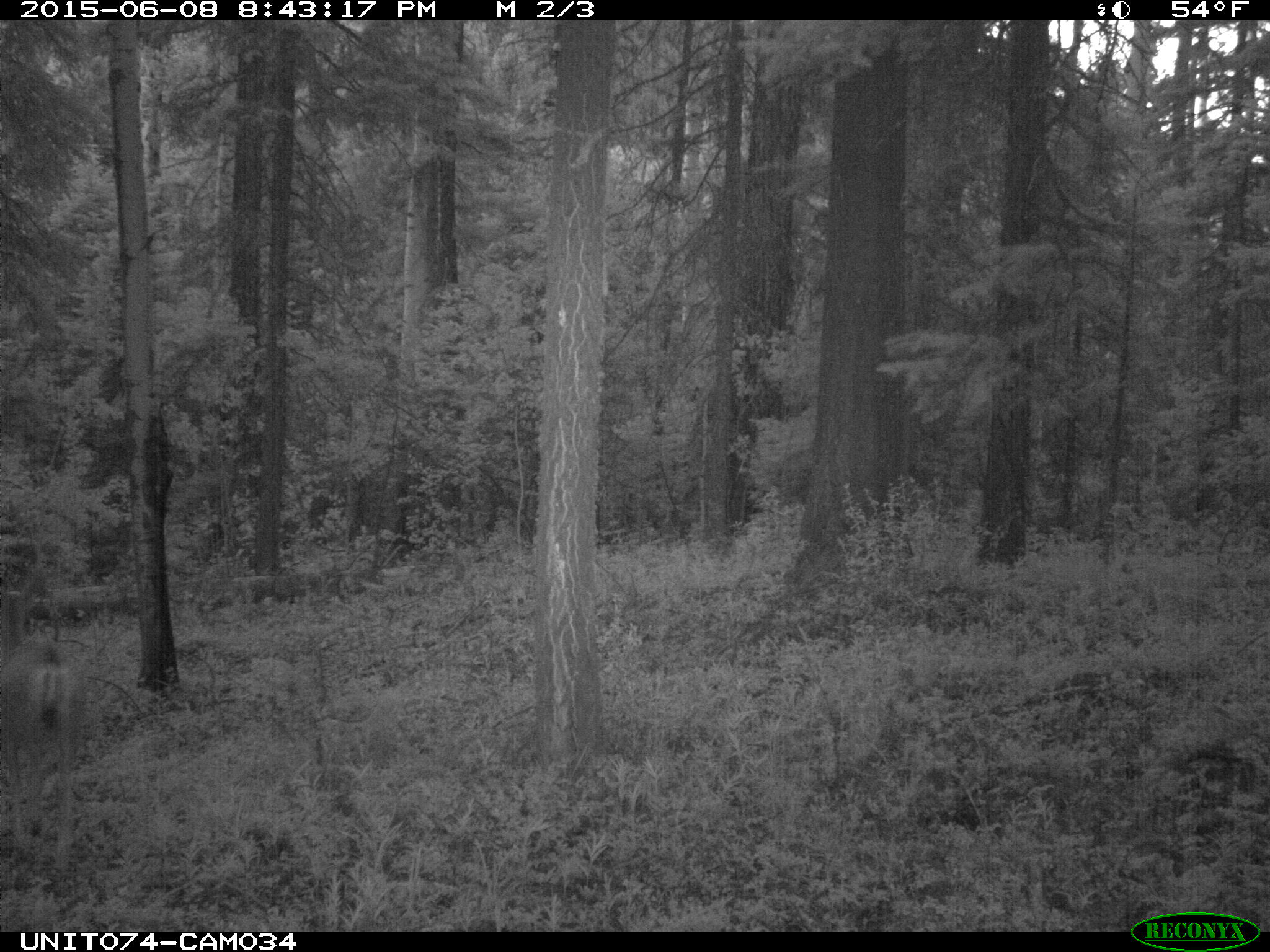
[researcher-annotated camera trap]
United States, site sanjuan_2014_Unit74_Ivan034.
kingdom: Animalia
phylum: Chordata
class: Mammalia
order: Artiodactyla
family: Cervidae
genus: Odocoileus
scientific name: Odocoileus hemionus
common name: mule deer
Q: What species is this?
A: Odocoileus hemionus (mule deer).